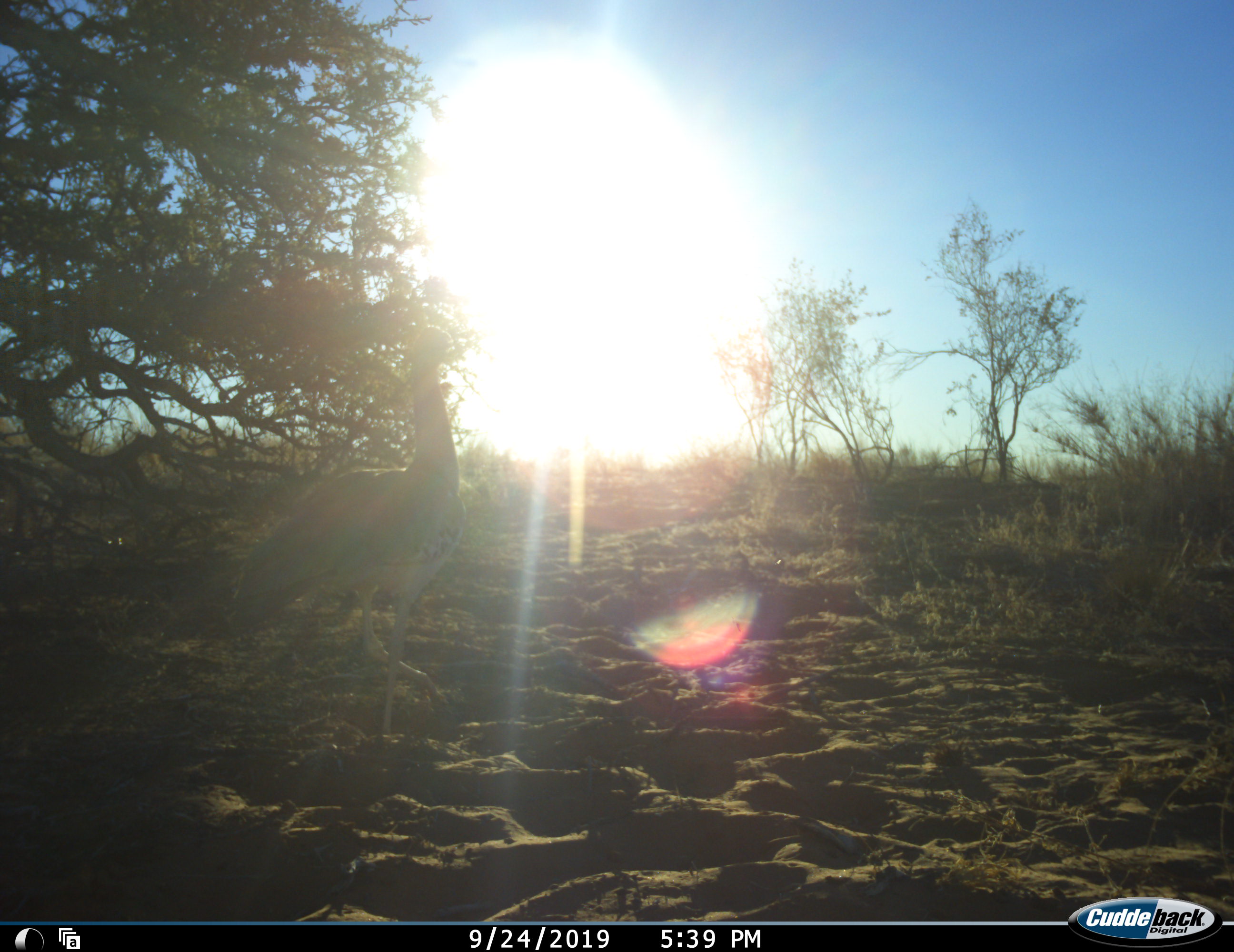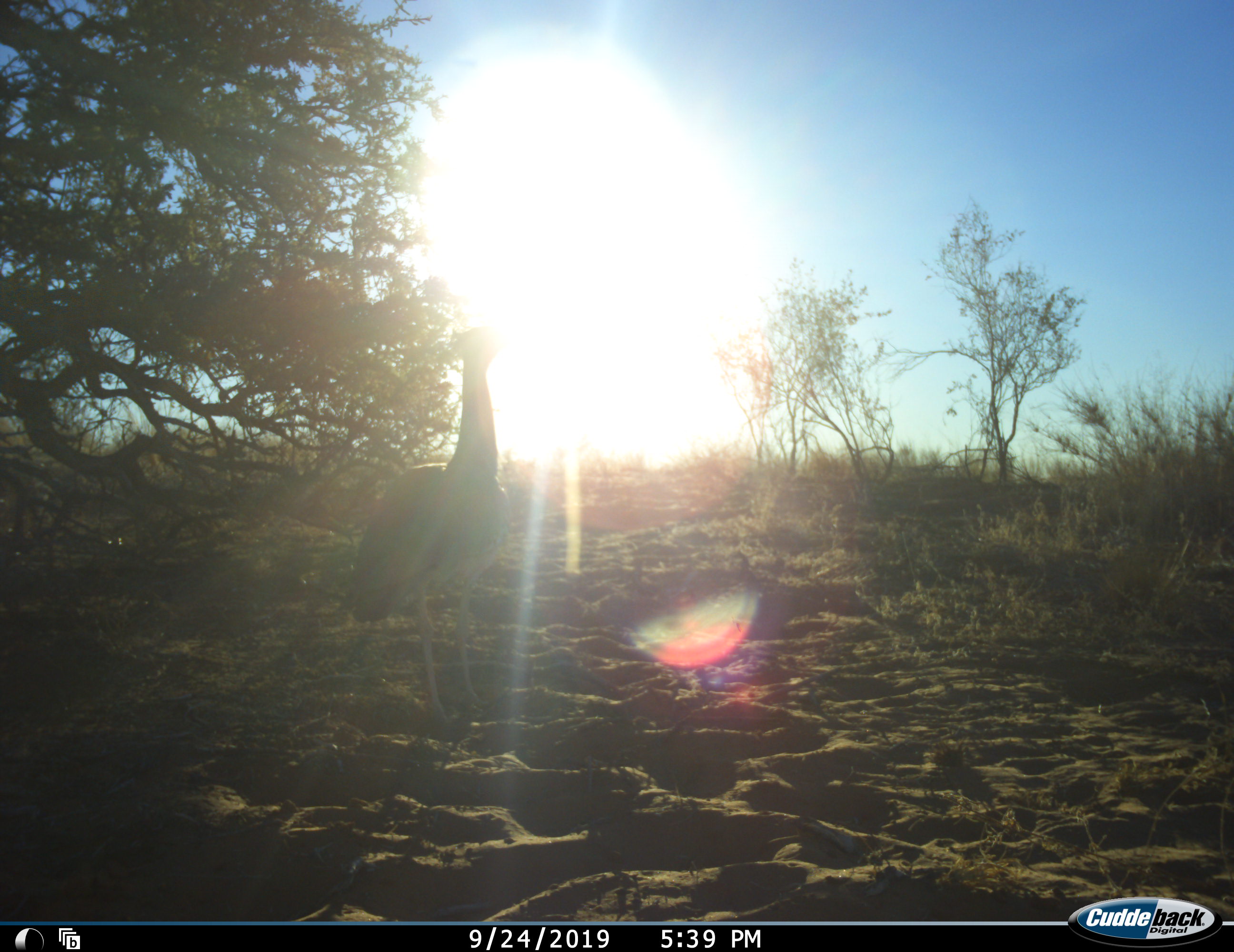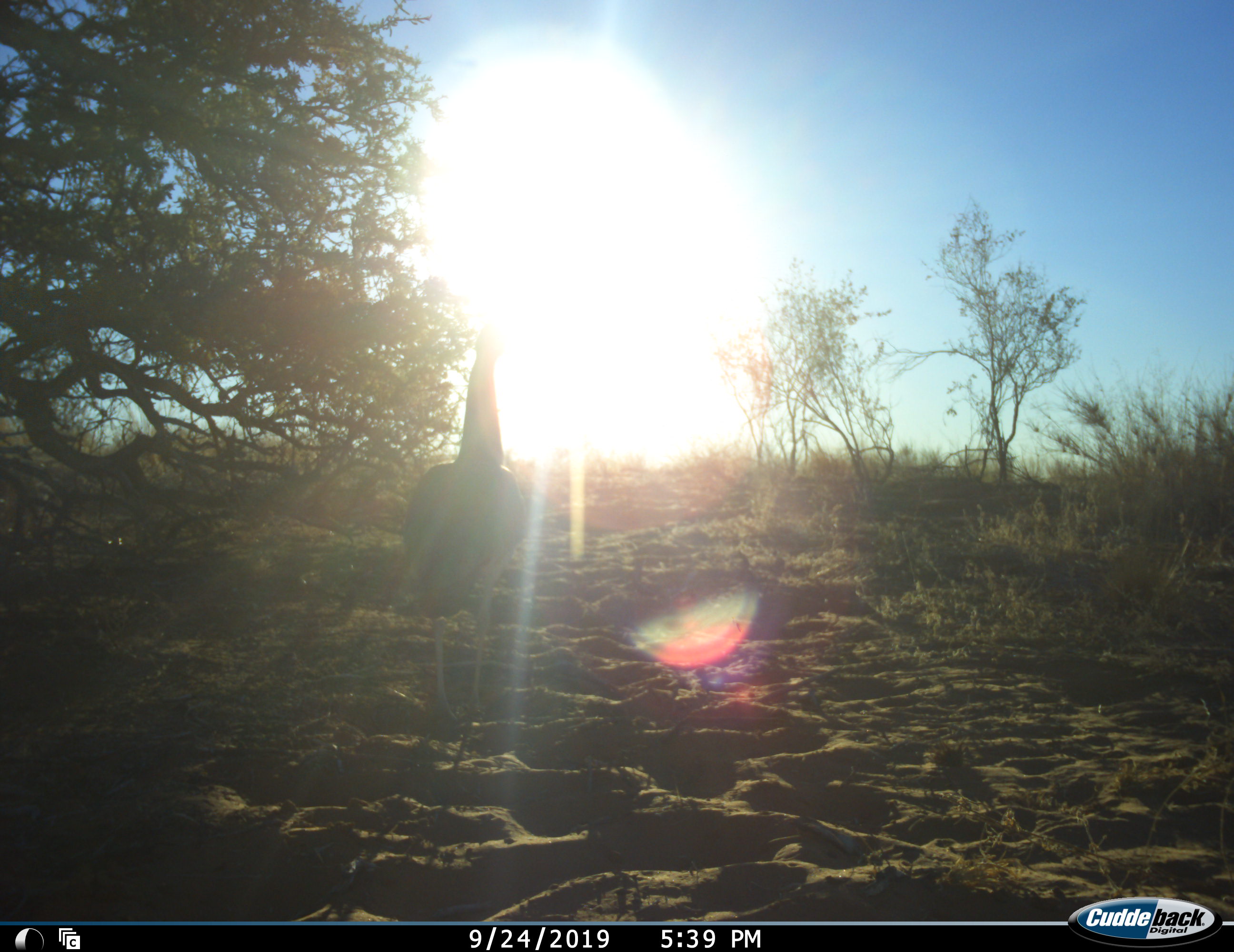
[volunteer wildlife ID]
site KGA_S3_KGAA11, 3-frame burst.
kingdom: Animalia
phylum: Chordata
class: Aves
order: Otidiformes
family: Otididae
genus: Ardeotis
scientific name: Ardeotis kori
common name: kori bustard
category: bustardkori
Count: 1.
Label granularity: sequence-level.